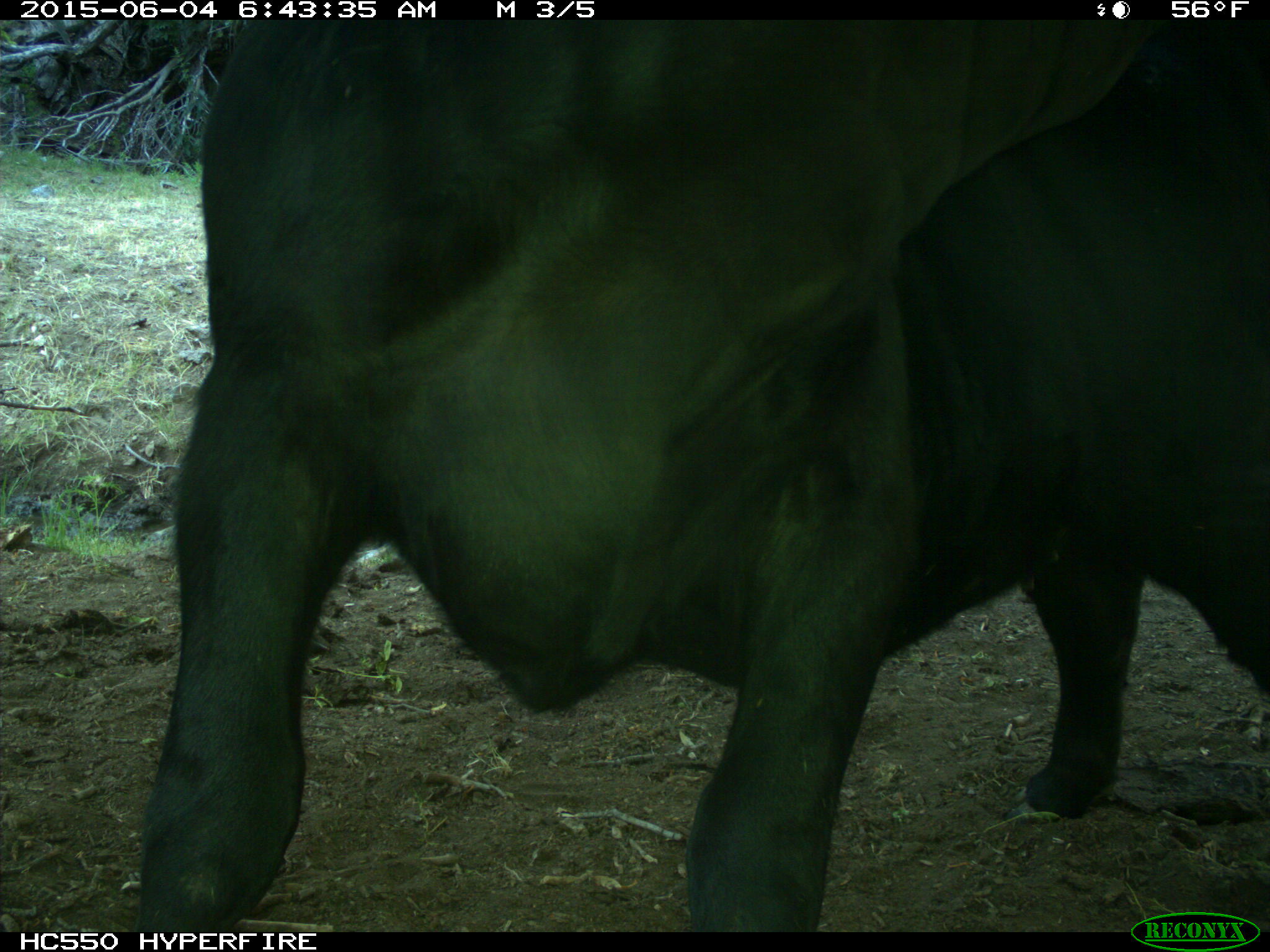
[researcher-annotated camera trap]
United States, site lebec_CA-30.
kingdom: Animalia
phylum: Chordata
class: Mammalia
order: Artiodactyla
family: Bovidae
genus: Bos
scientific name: Bos taurus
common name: domestic cow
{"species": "Bos taurus (domestic cow)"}